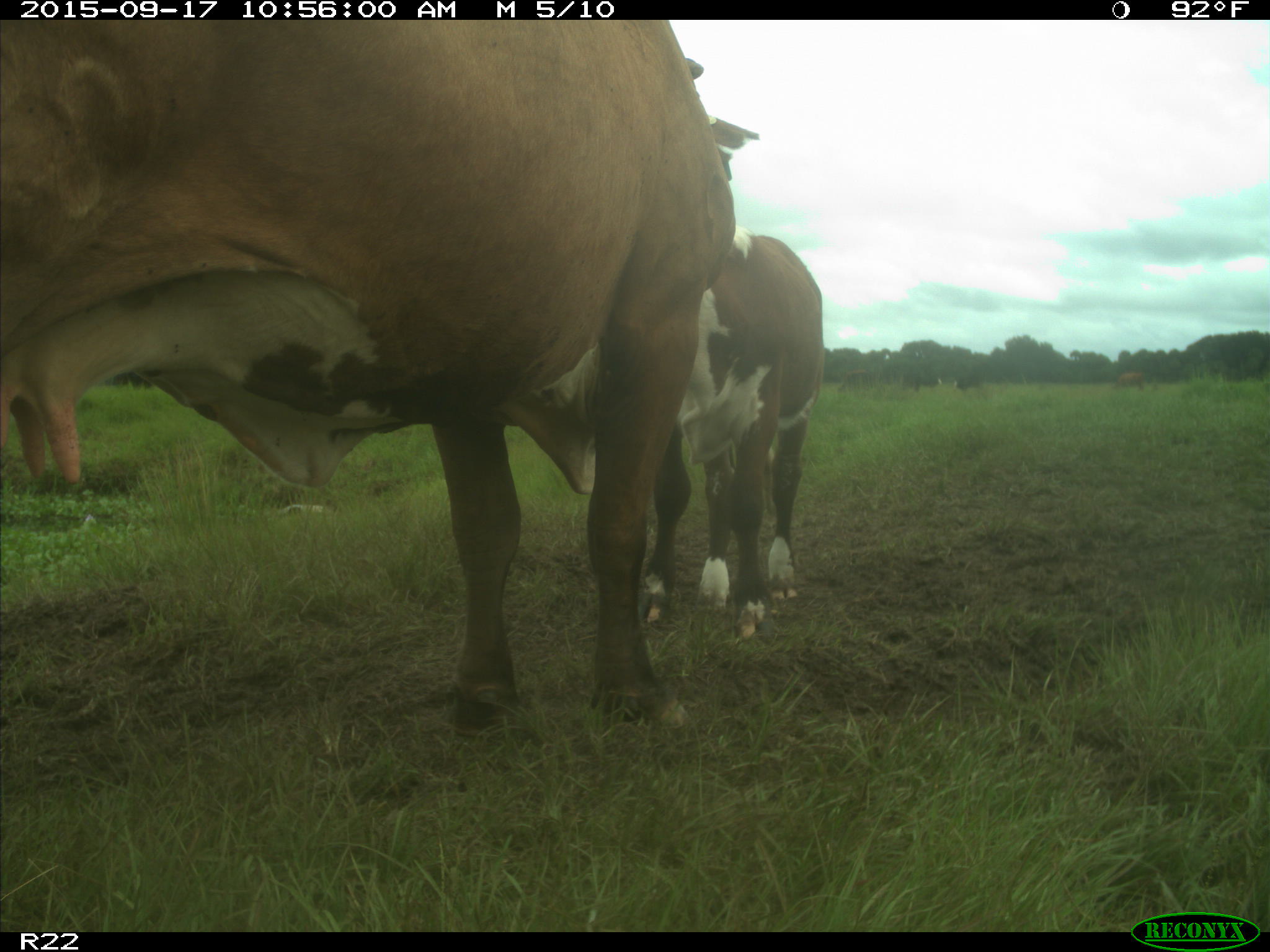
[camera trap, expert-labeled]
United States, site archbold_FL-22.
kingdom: Animalia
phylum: Chordata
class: Mammalia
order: Artiodactyla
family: Bovidae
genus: Bos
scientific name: Bos taurus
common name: domestic cow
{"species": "Bos taurus (domestic cow)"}